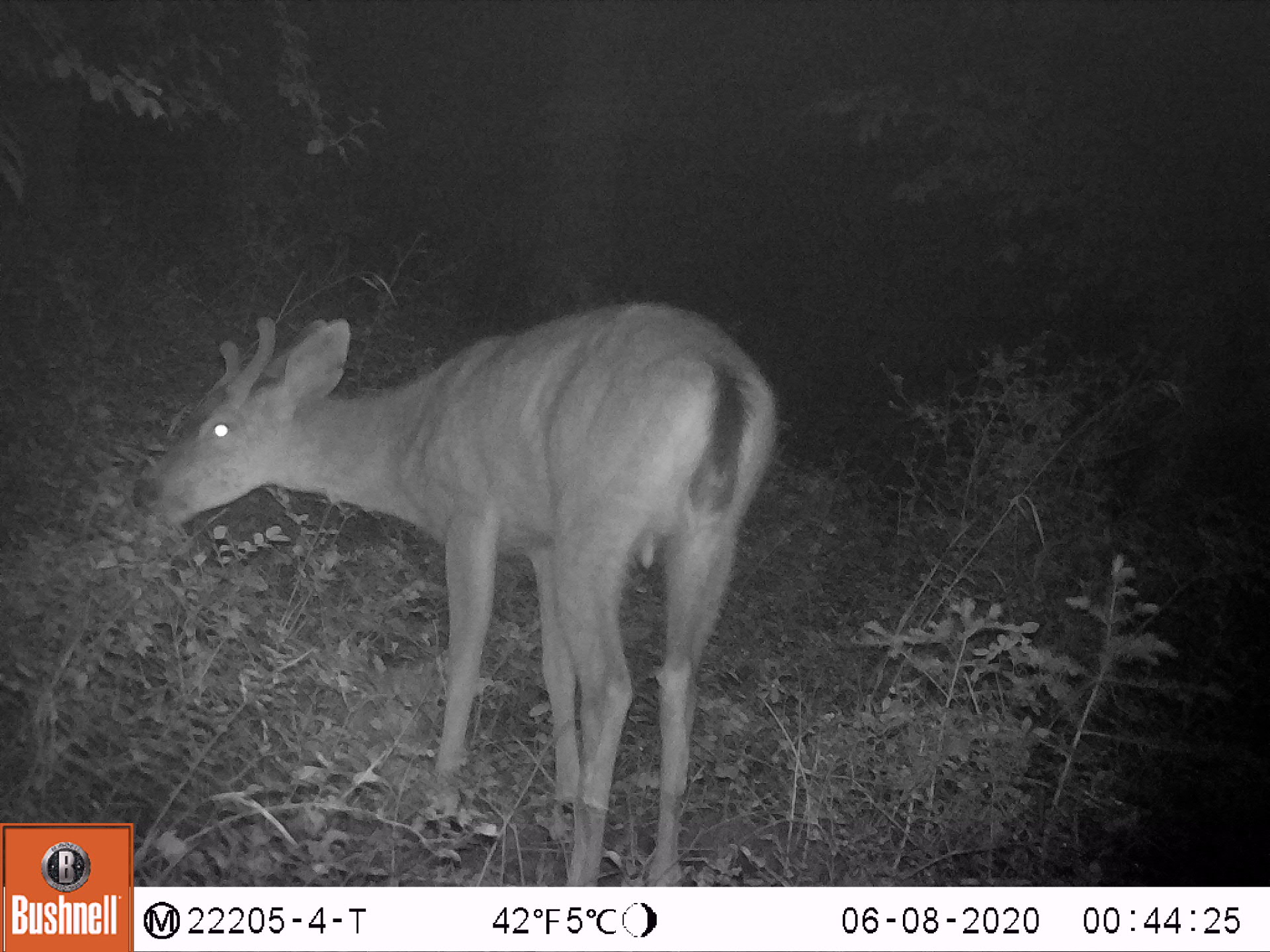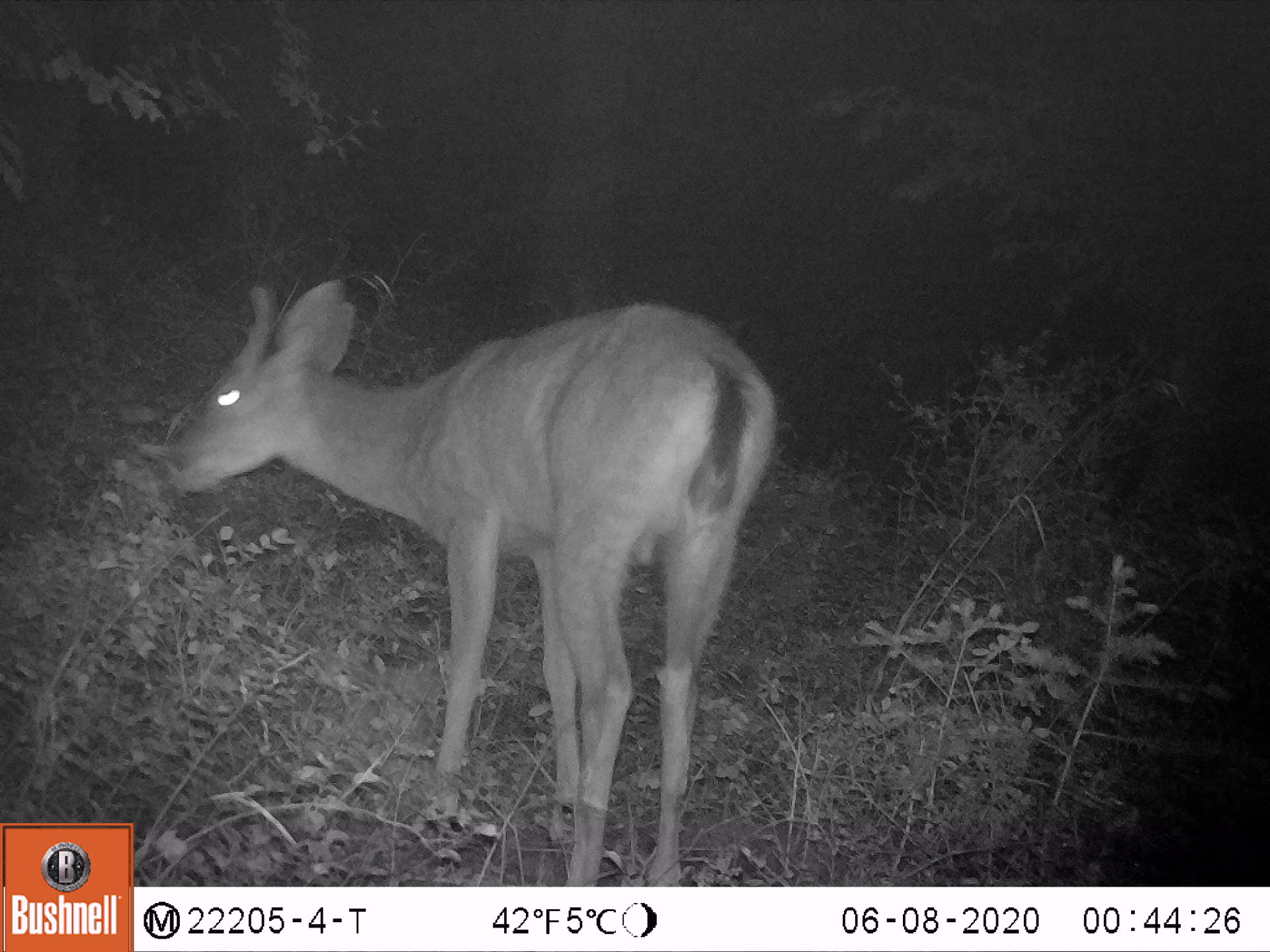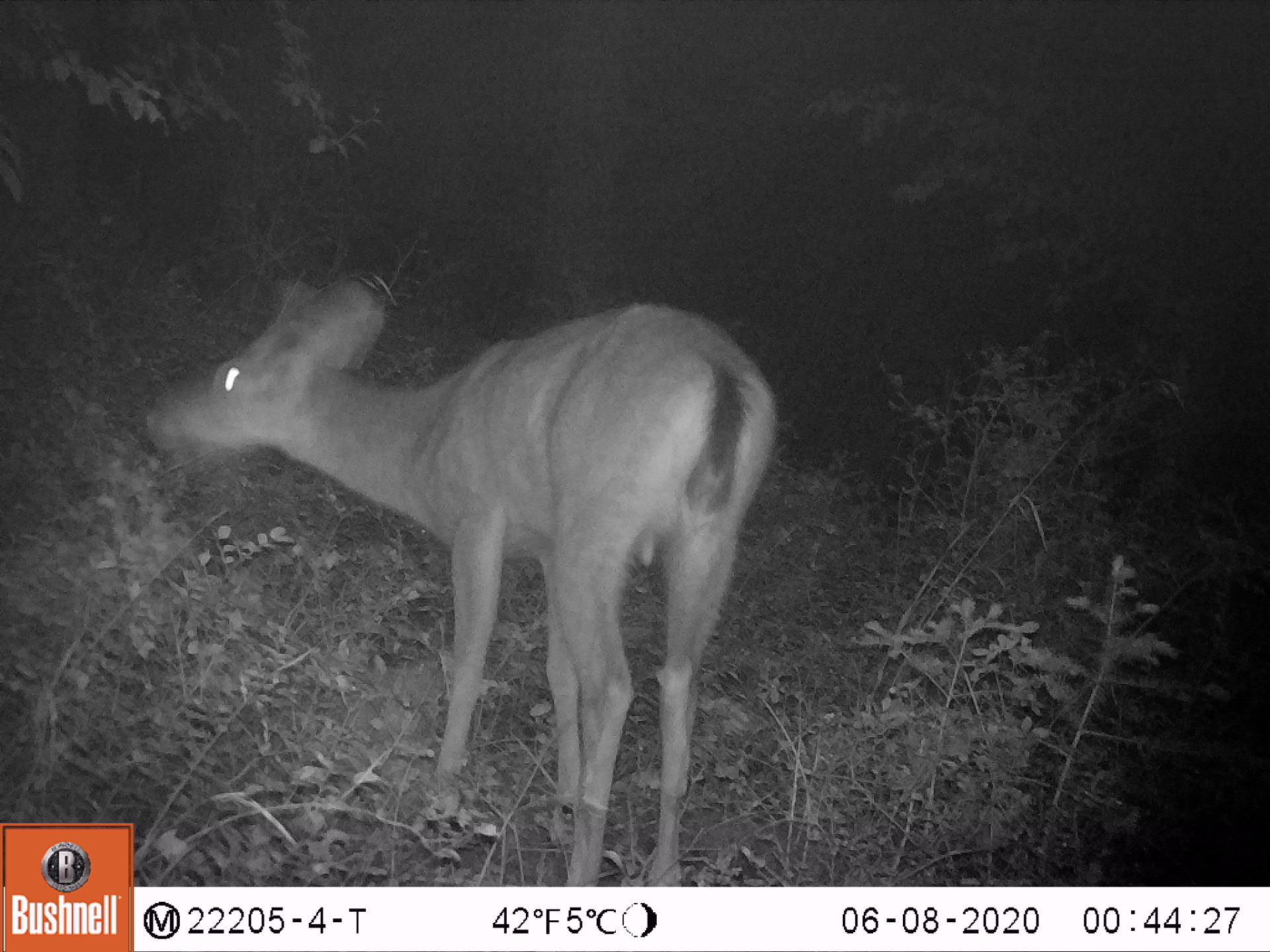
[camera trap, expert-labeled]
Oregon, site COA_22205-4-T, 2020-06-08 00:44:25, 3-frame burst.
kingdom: Animalia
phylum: Chordata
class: Mammalia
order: Artiodactyla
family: Cervidae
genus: Odocoileus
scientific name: Odocoileus hemionus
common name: black-tailed deer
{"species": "black-tailed deer (Odocoileus hemionus)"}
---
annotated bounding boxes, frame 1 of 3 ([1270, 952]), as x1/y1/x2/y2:
black-tailed deer: 86/269/815/821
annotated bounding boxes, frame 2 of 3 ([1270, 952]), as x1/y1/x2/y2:
black-tailed deer: 108/238/812/821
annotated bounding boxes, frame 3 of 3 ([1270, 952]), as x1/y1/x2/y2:
black-tailed deer: 93/239/815/818